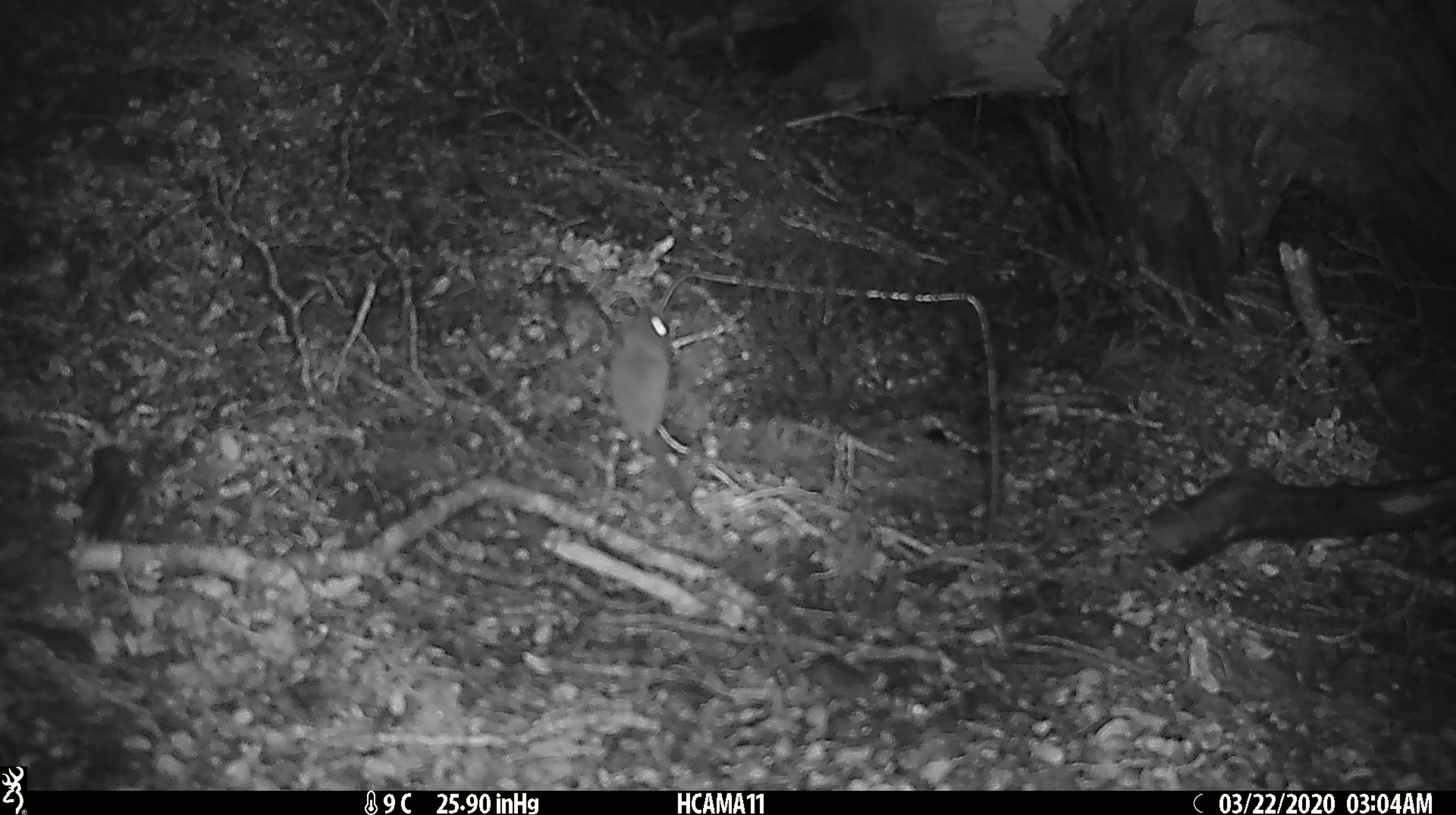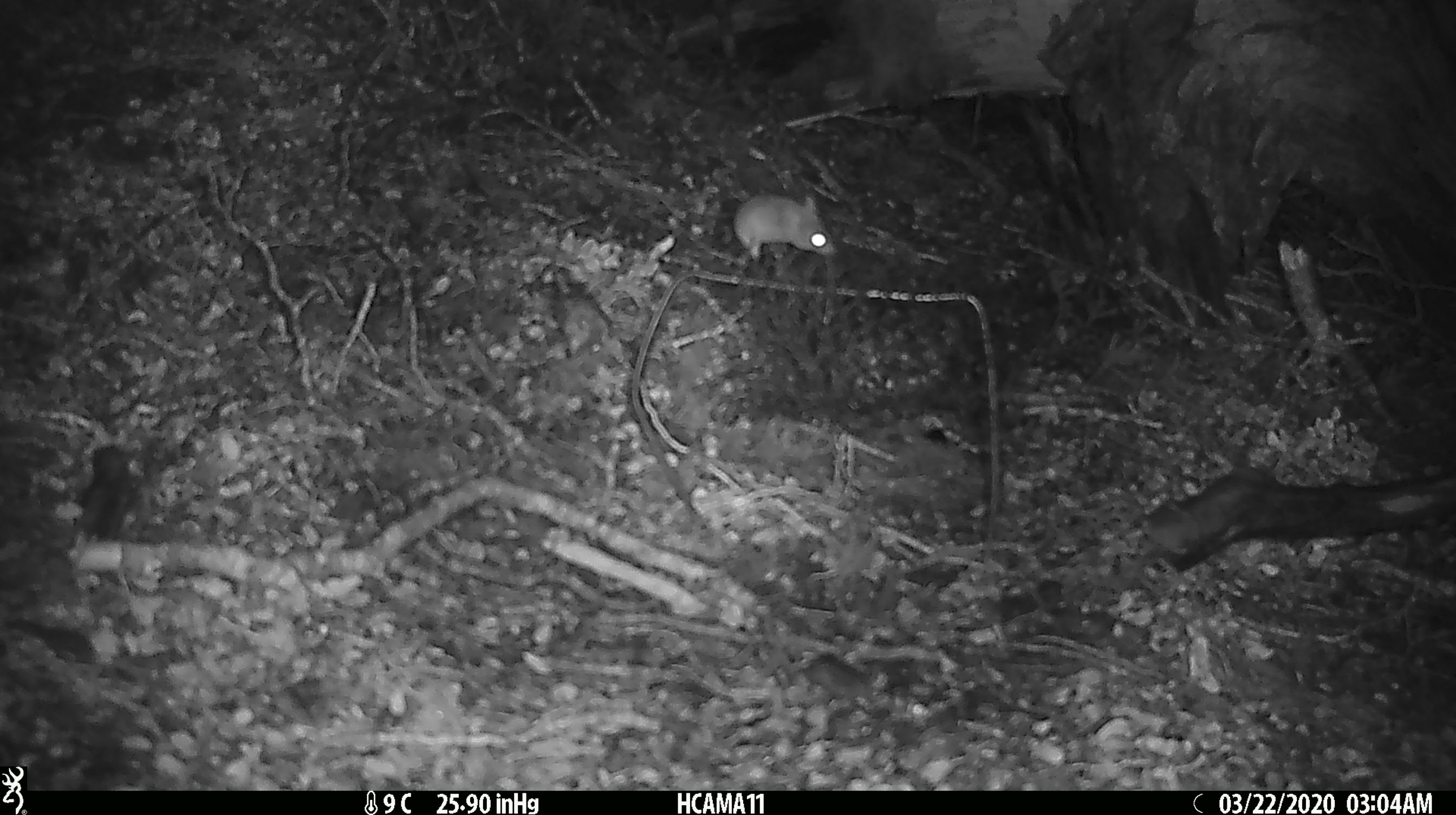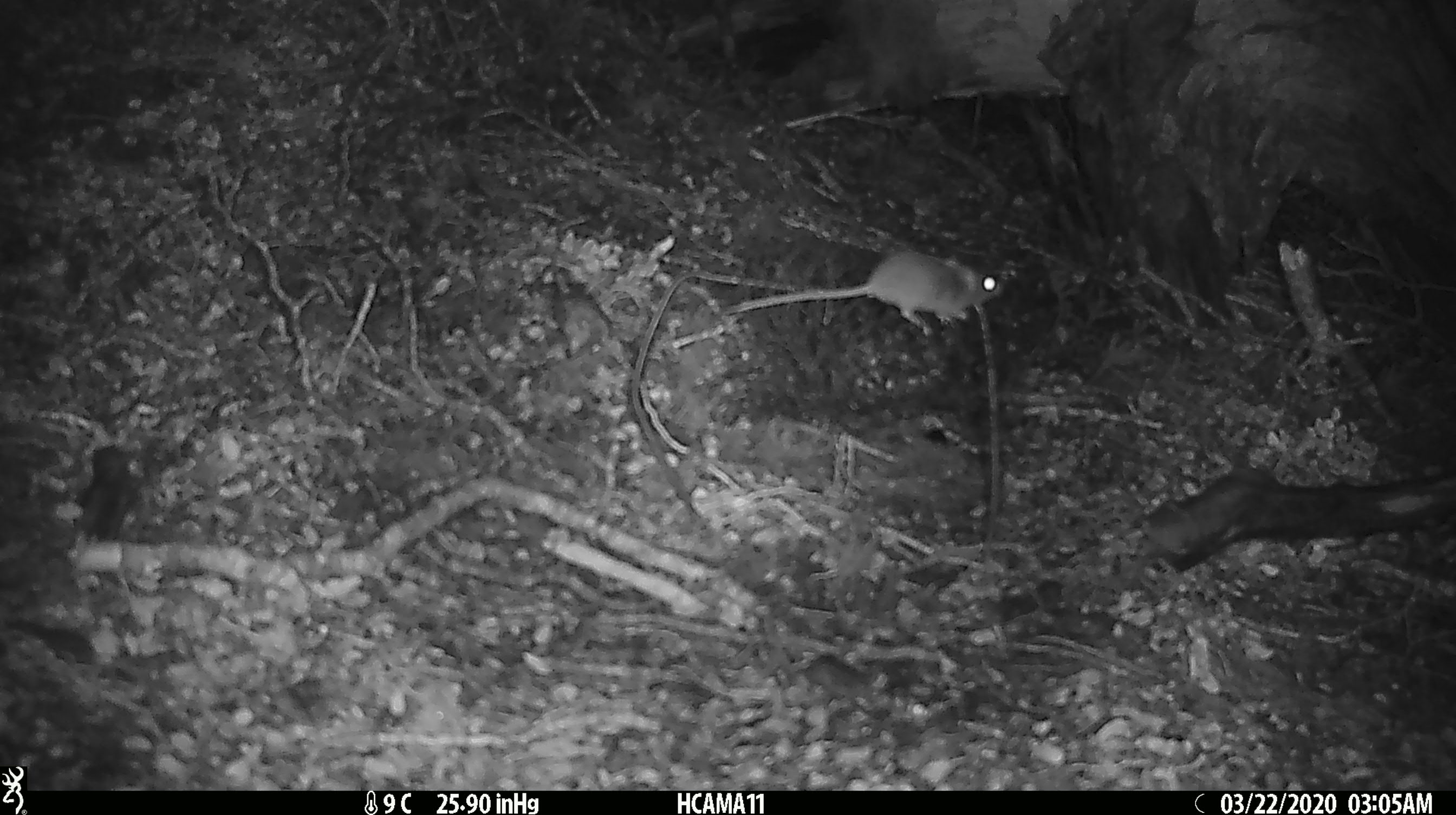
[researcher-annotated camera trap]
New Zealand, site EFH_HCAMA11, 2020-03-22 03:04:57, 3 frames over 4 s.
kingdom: Animalia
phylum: Chordata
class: Mammalia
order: Rodentia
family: Muridae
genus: Mus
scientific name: Mus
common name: mouse